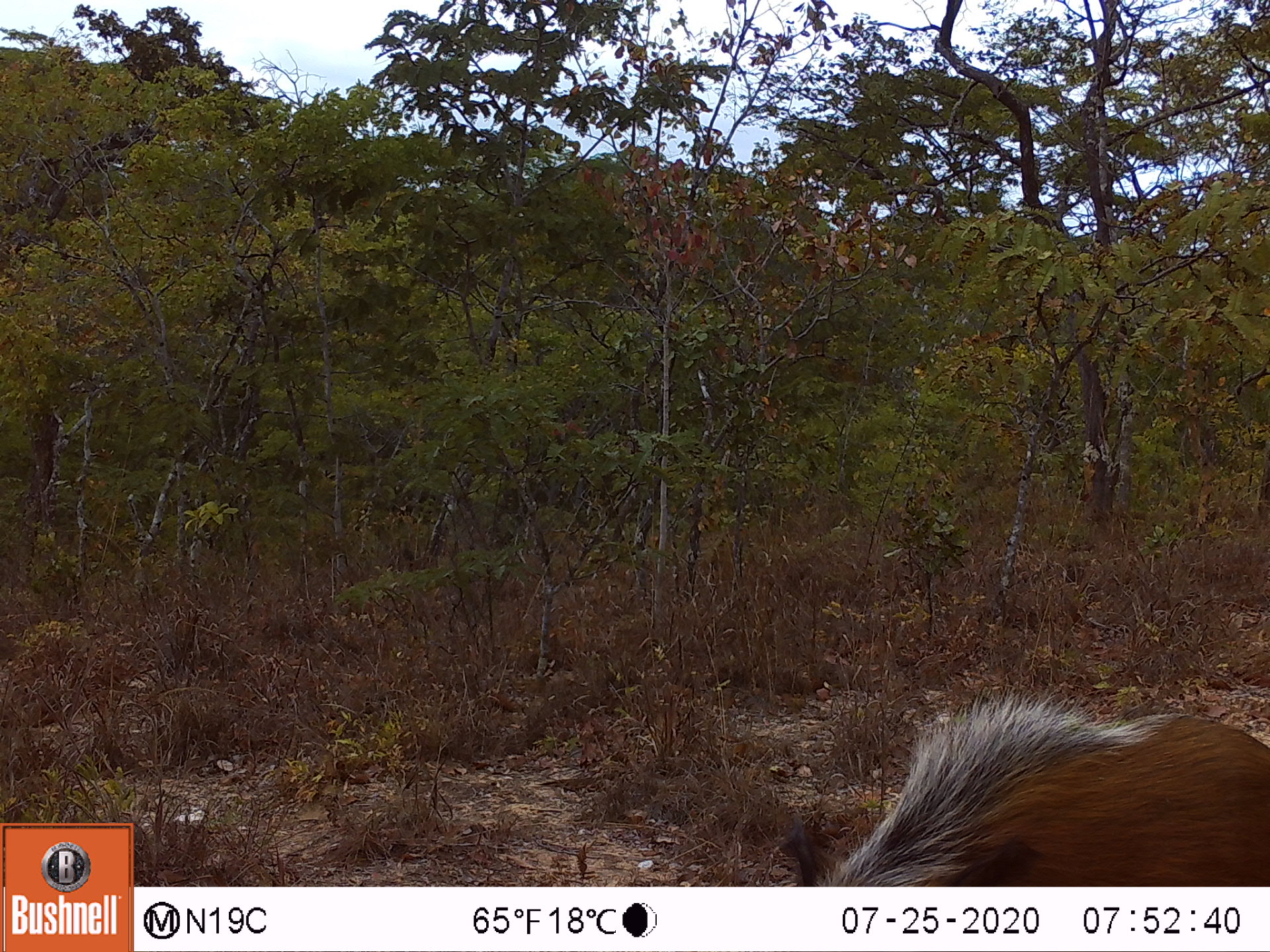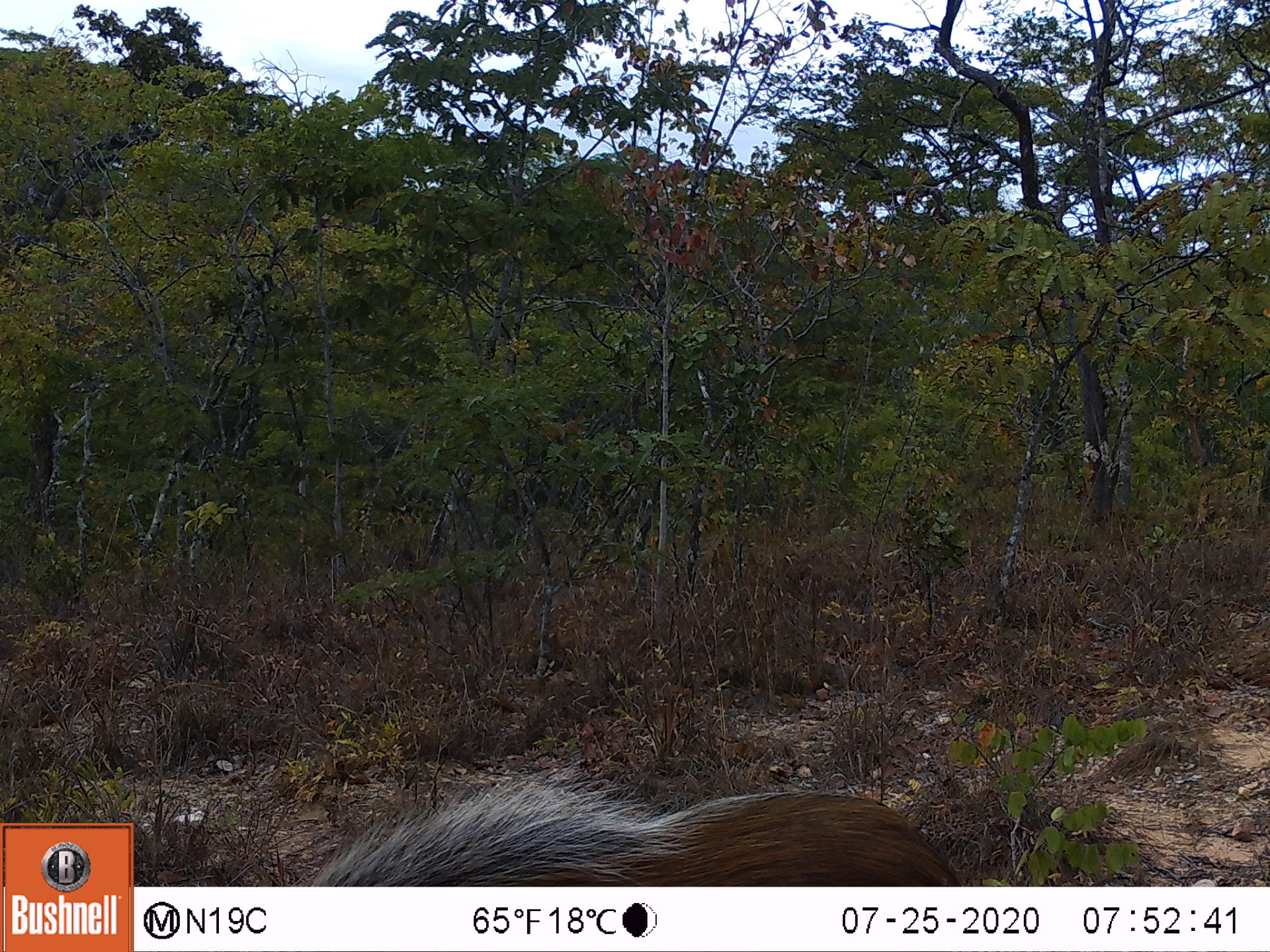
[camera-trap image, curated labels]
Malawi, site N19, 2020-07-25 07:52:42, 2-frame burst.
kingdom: Animalia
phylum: Chordata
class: Mammalia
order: Artiodactyla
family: Suidae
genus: Potamochoerus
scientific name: Potamochoerus larvatus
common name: bushpig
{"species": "bushpig (Potamochoerus larvatus)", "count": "1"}